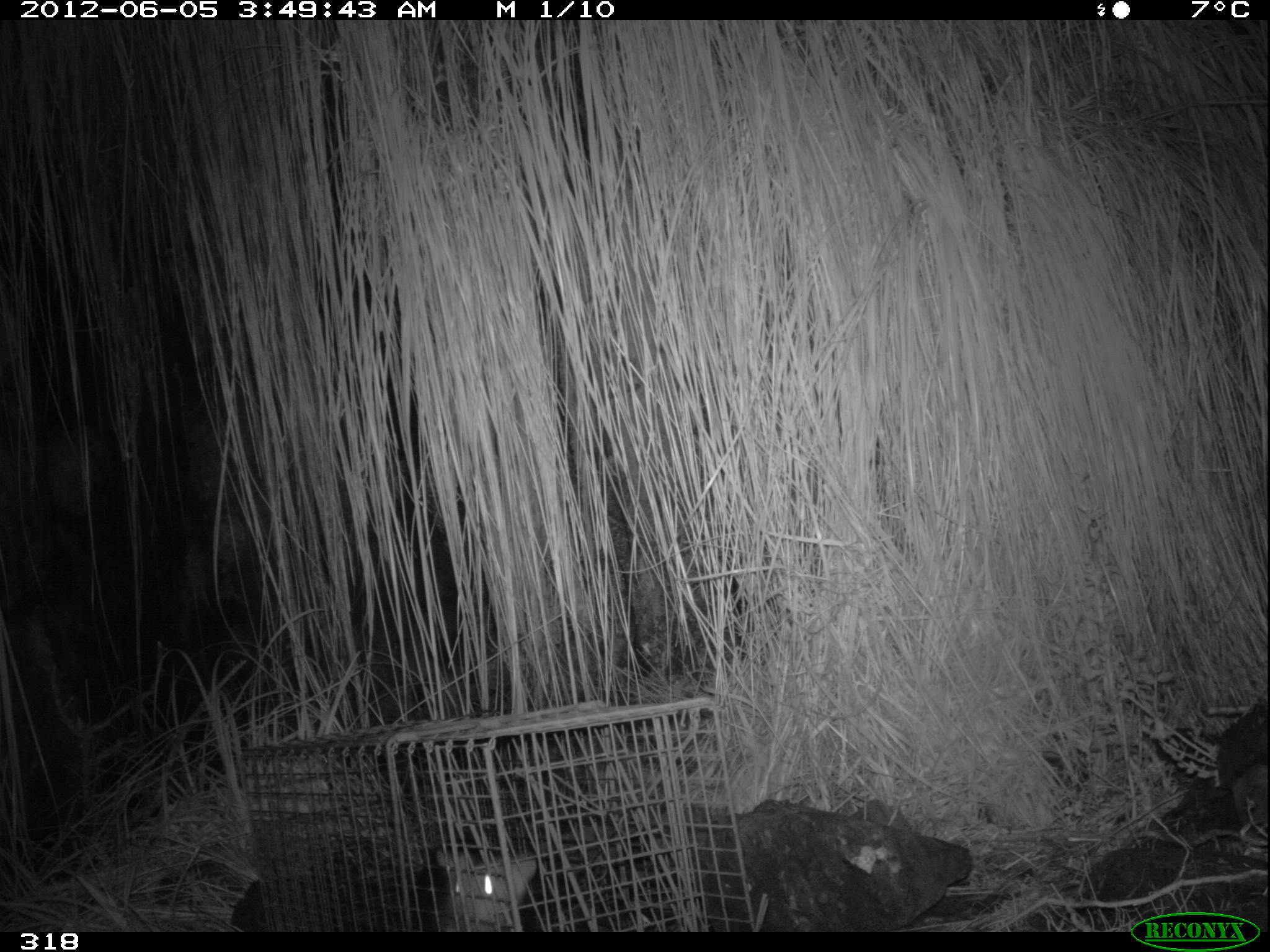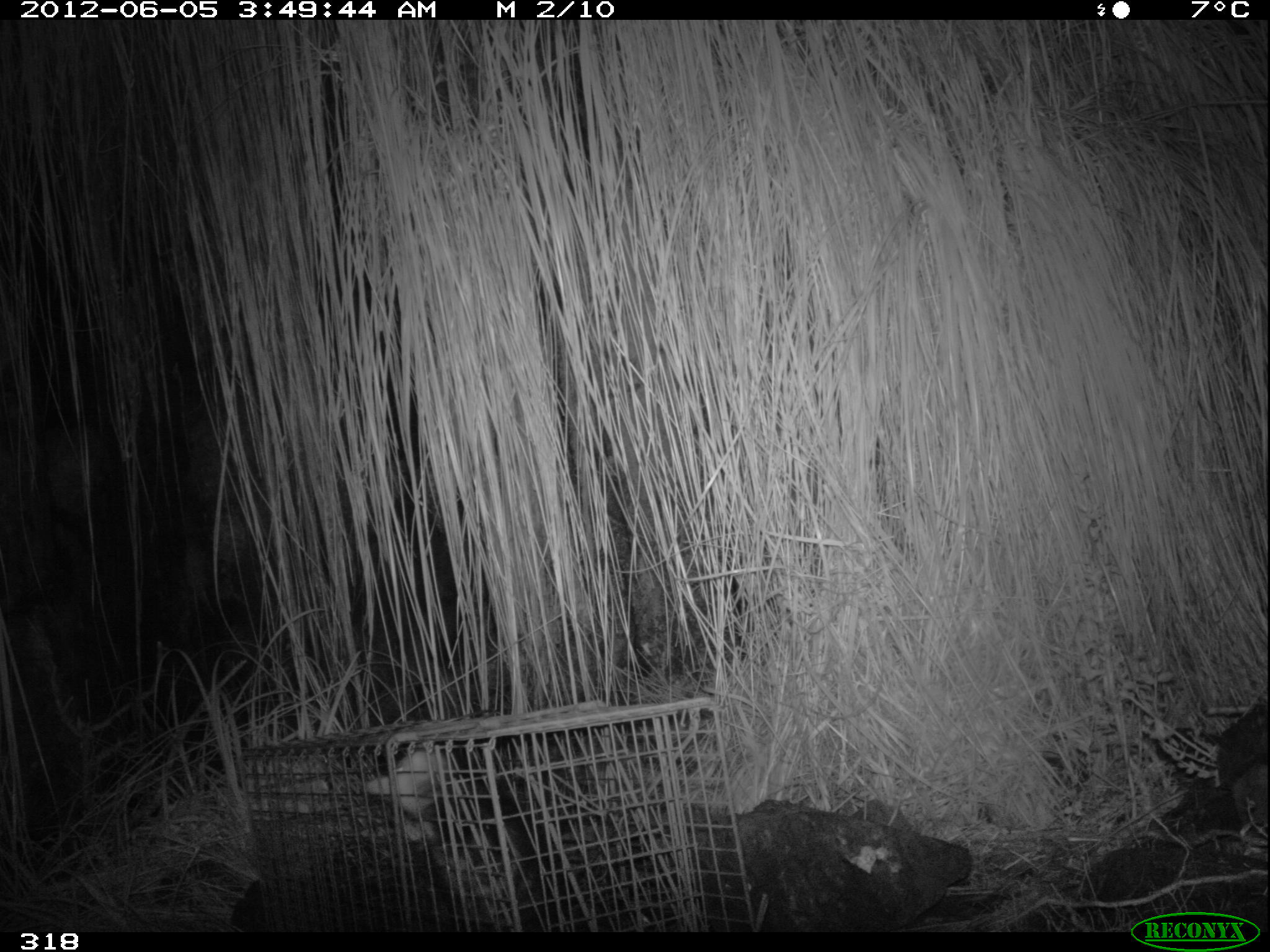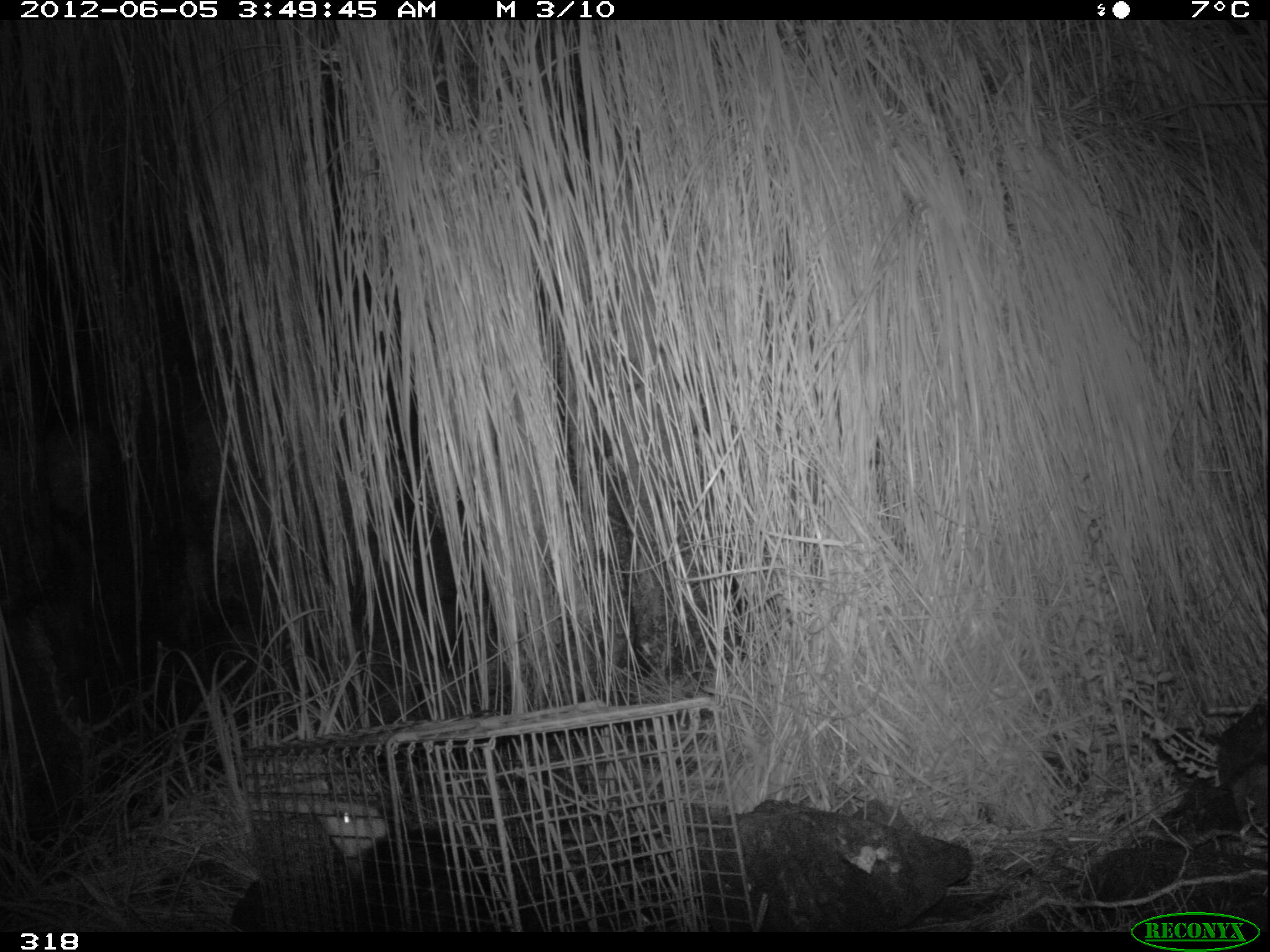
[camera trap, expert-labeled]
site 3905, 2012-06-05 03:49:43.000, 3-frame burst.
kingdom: Animalia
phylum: Chordata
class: Mammalia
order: Didelphimorphia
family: Didelphidae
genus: Didelphis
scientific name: Didelphis pernigra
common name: andean white-eared opossum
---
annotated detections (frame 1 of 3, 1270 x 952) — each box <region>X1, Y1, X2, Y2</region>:
didelphis pernigra: <region>390, 843, 574, 931</region>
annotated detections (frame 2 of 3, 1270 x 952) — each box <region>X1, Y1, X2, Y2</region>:
didelphis pernigra: <region>367, 740, 566, 925</region>